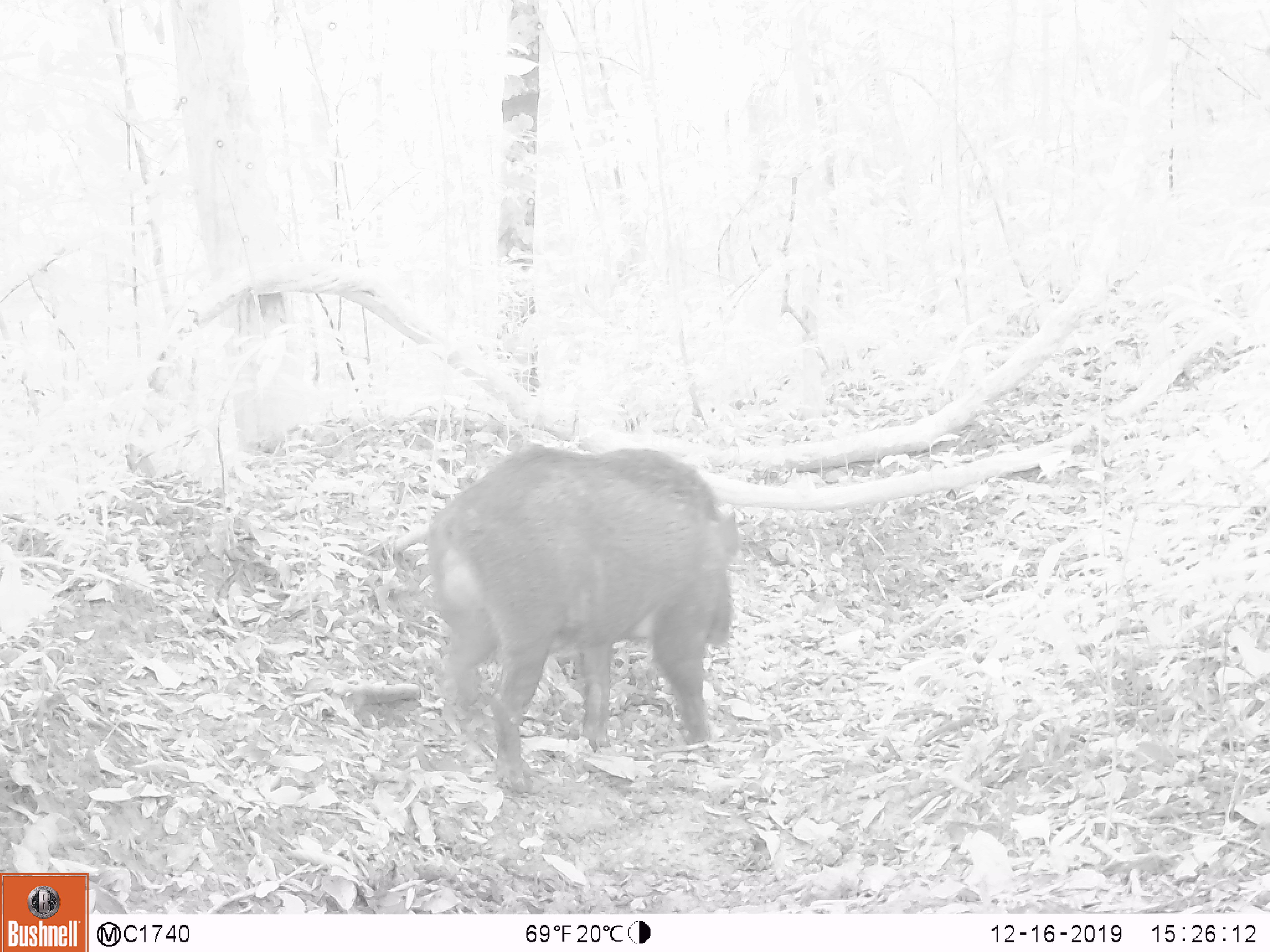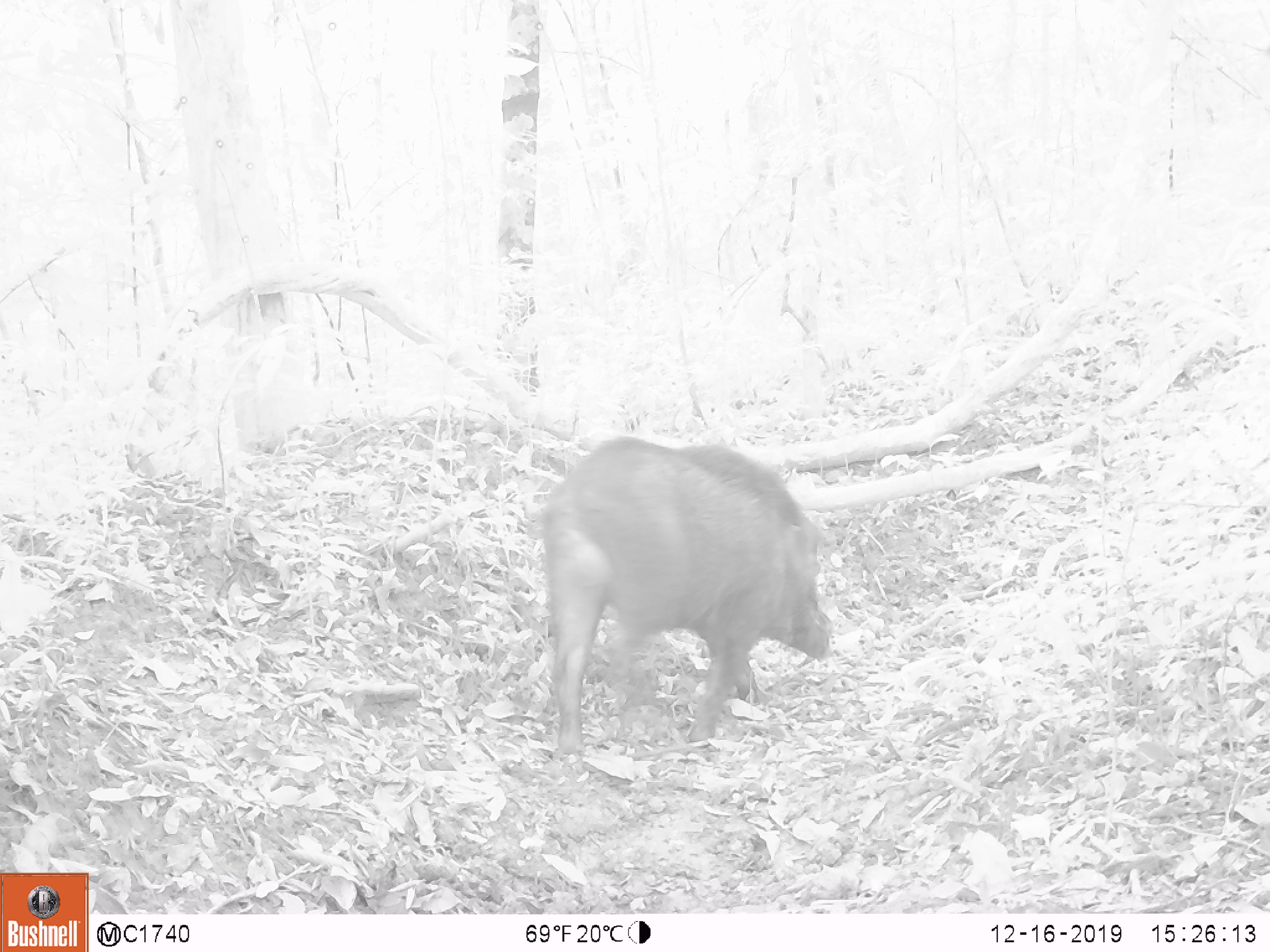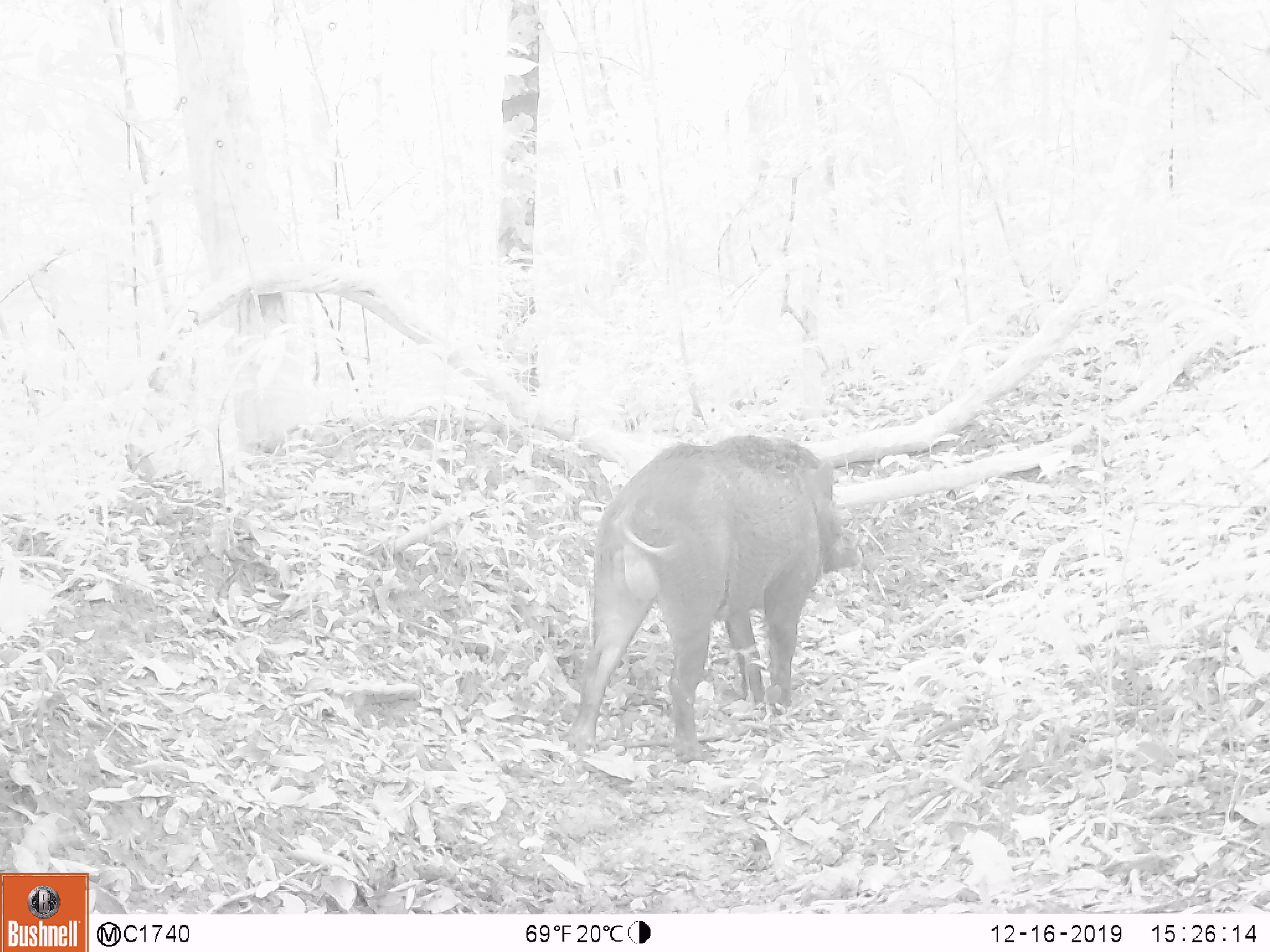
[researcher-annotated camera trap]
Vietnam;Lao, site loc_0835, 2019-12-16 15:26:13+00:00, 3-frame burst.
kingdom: Animalia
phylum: Chordata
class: Mammalia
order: Artiodactyla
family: Suidae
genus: Sus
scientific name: Sus scrofa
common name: eurasian wild pig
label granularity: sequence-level